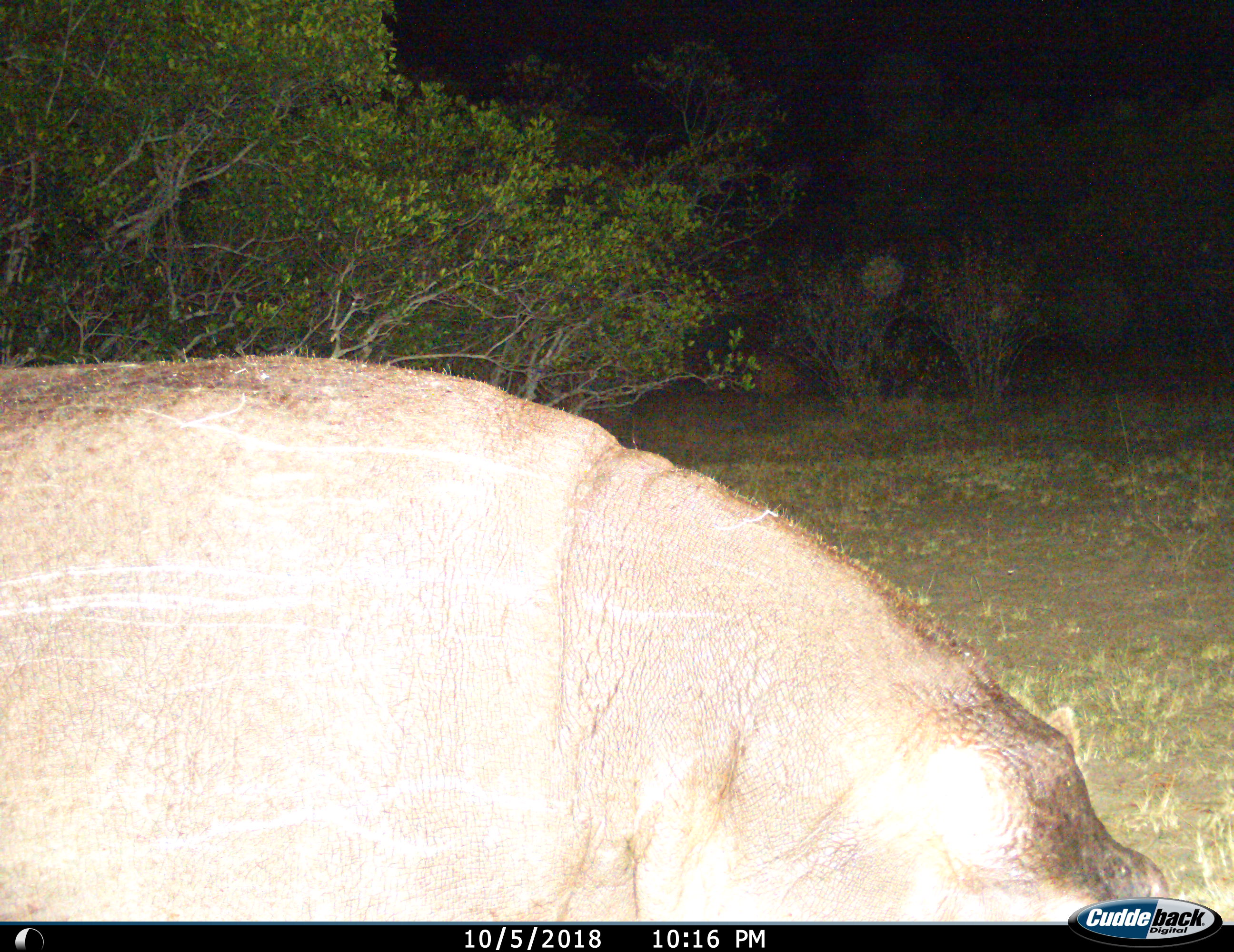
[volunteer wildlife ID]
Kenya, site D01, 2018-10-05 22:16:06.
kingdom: Animalia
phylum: Chordata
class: Mammalia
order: Artiodactyla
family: Hippopotamidae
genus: Hippopotamus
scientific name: Hippopotamus amphibius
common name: hippopotamus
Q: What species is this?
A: Hippopotamus (Hippopotamus amphibius).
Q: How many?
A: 1.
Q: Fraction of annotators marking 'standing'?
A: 70%.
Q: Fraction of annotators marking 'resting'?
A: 0%.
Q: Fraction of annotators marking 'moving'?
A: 20%.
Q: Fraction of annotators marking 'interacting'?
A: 0%.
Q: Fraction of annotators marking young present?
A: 0%.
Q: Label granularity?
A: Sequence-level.